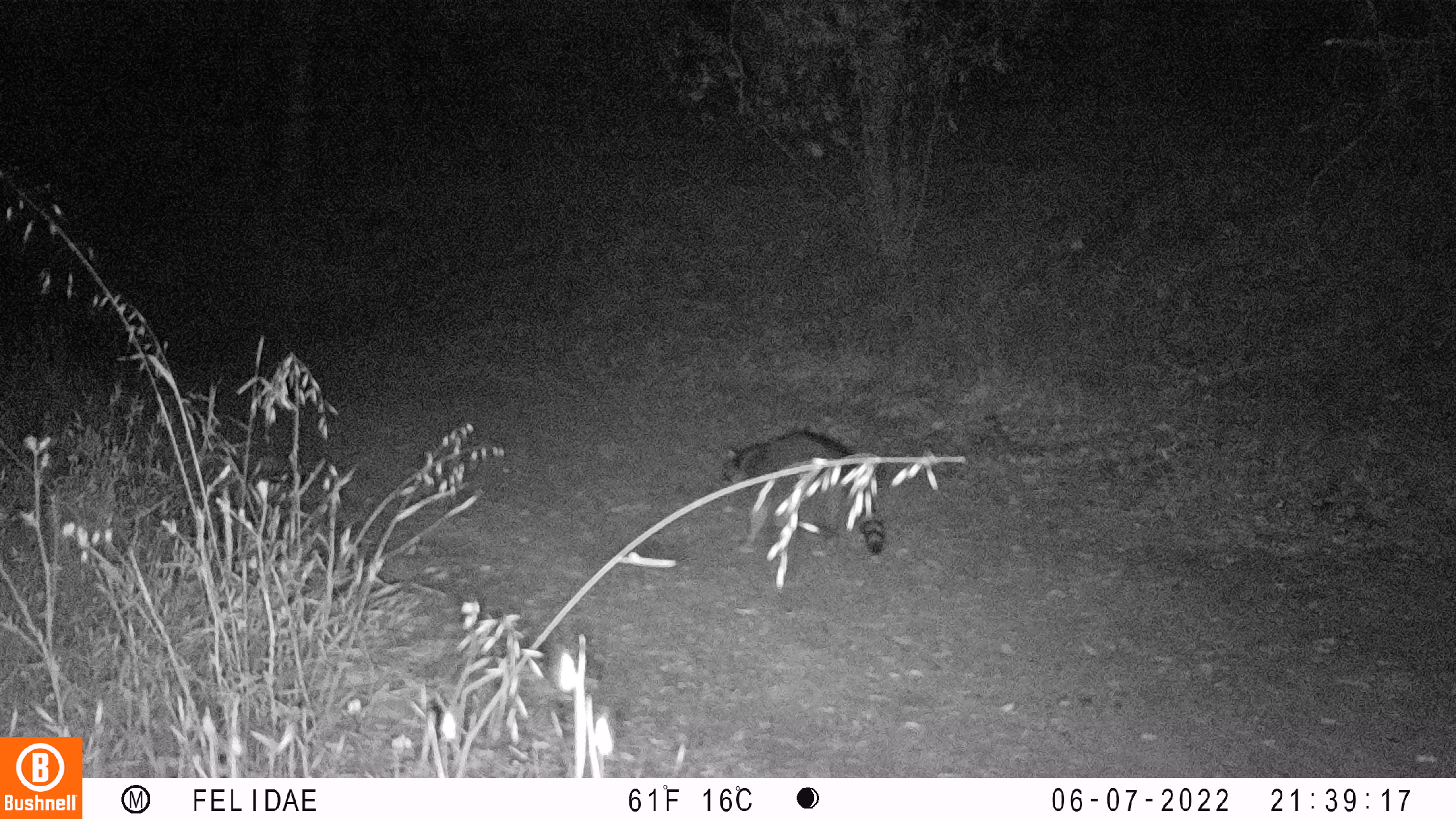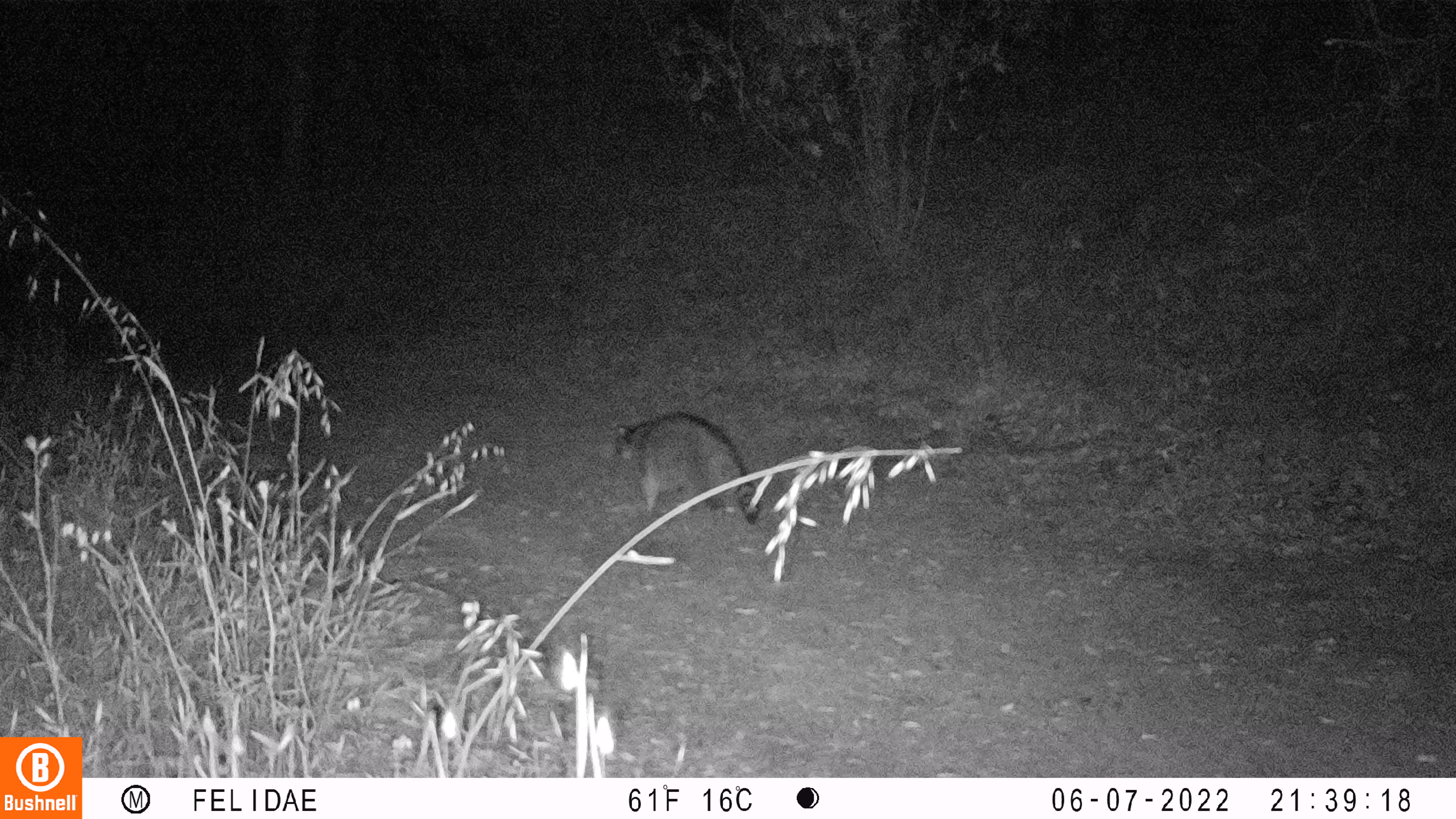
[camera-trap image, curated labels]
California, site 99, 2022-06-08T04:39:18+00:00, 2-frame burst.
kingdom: Animalia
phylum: Chordata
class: Mammalia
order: Carnivora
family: Procyonidae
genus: Procyon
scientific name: Procyon lotor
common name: raccoon